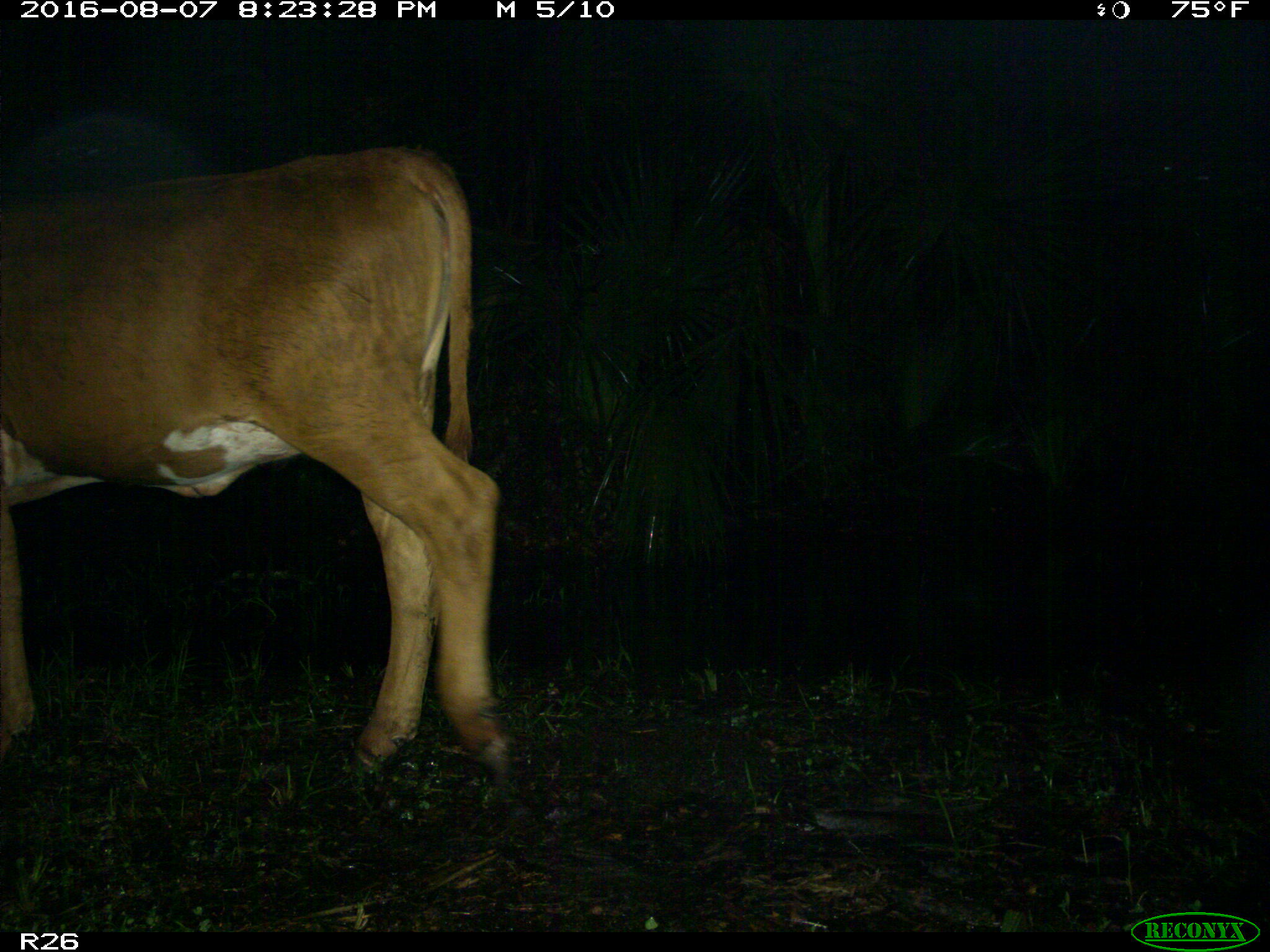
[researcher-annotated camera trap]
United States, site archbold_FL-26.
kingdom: Animalia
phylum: Chordata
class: Mammalia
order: Artiodactyla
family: Bovidae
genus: Bos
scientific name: Bos taurus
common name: domestic cow